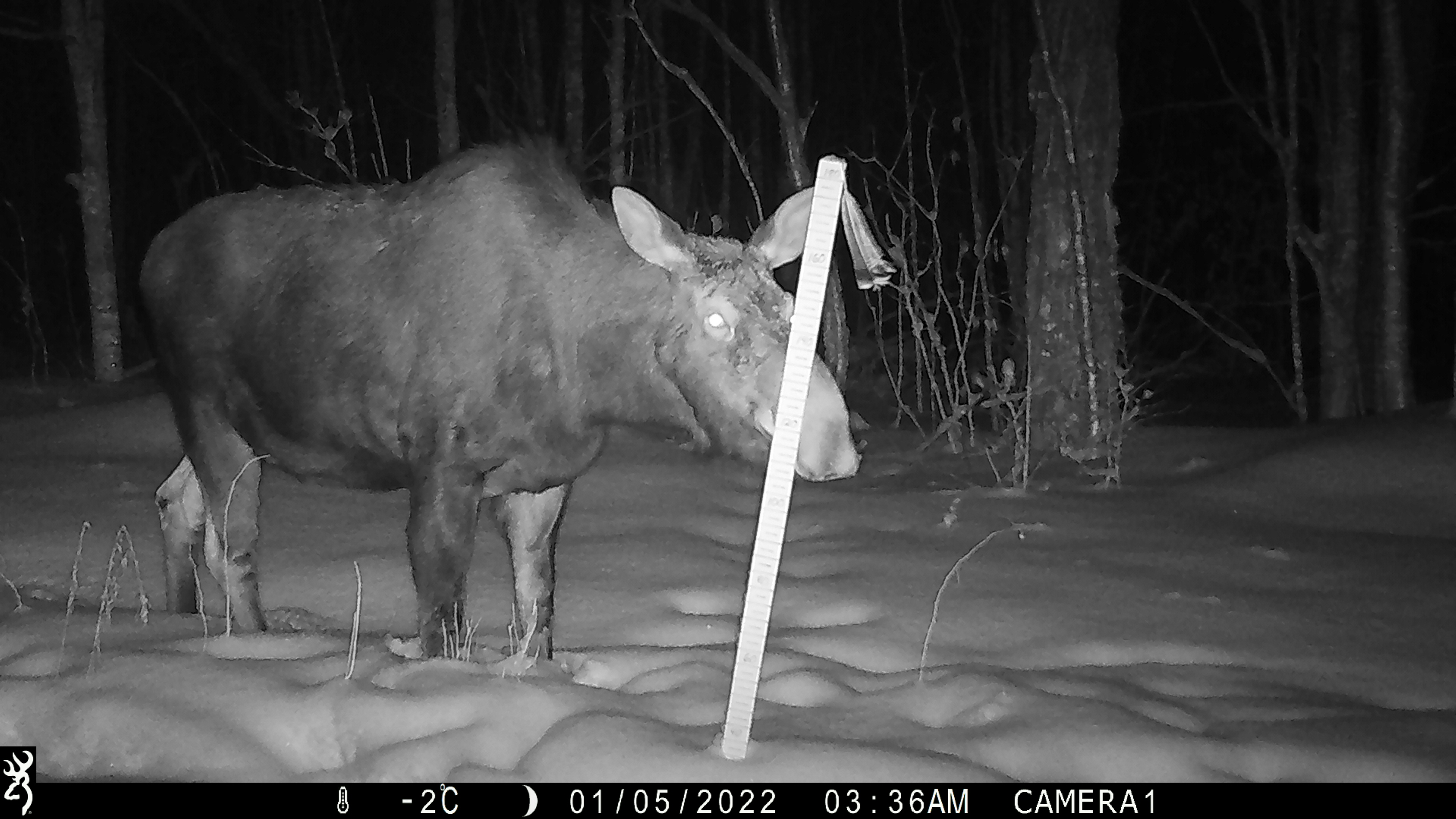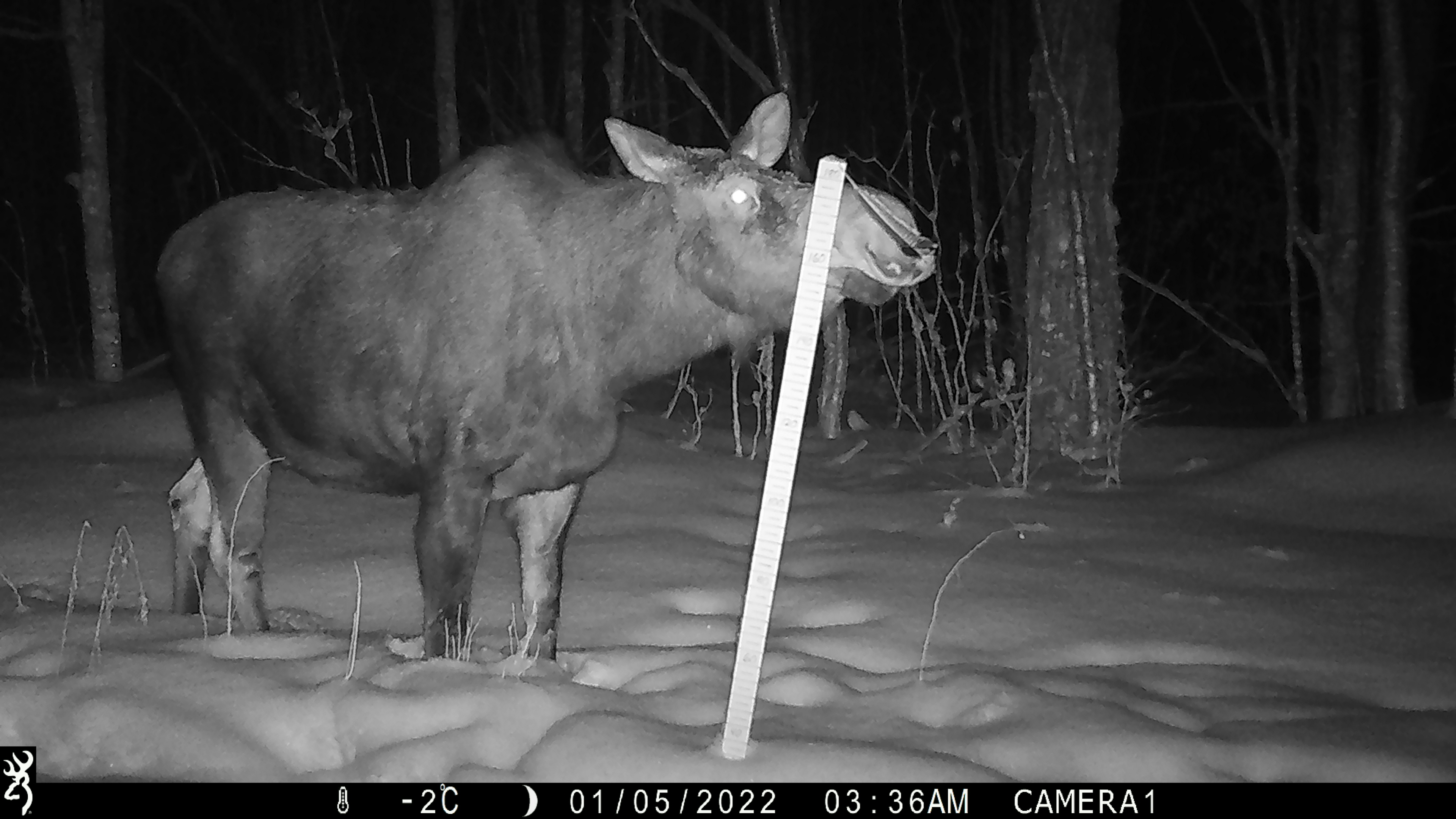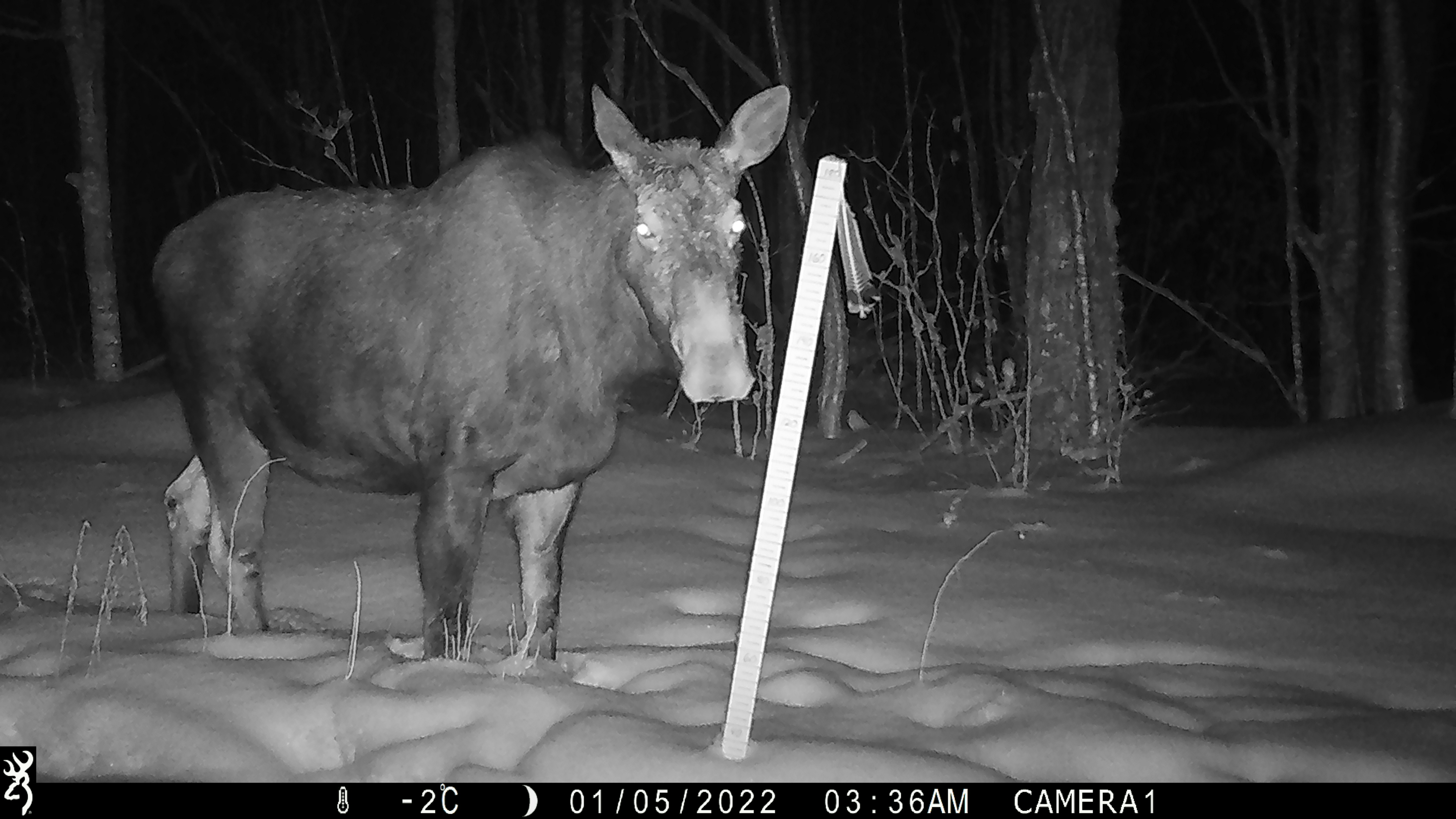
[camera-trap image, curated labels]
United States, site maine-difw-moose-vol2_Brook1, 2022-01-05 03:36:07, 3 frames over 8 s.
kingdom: Animalia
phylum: Chordata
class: Mammalia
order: Artiodactyla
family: Cervidae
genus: Alces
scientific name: Alces alces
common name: moose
Moose (Alces alces).